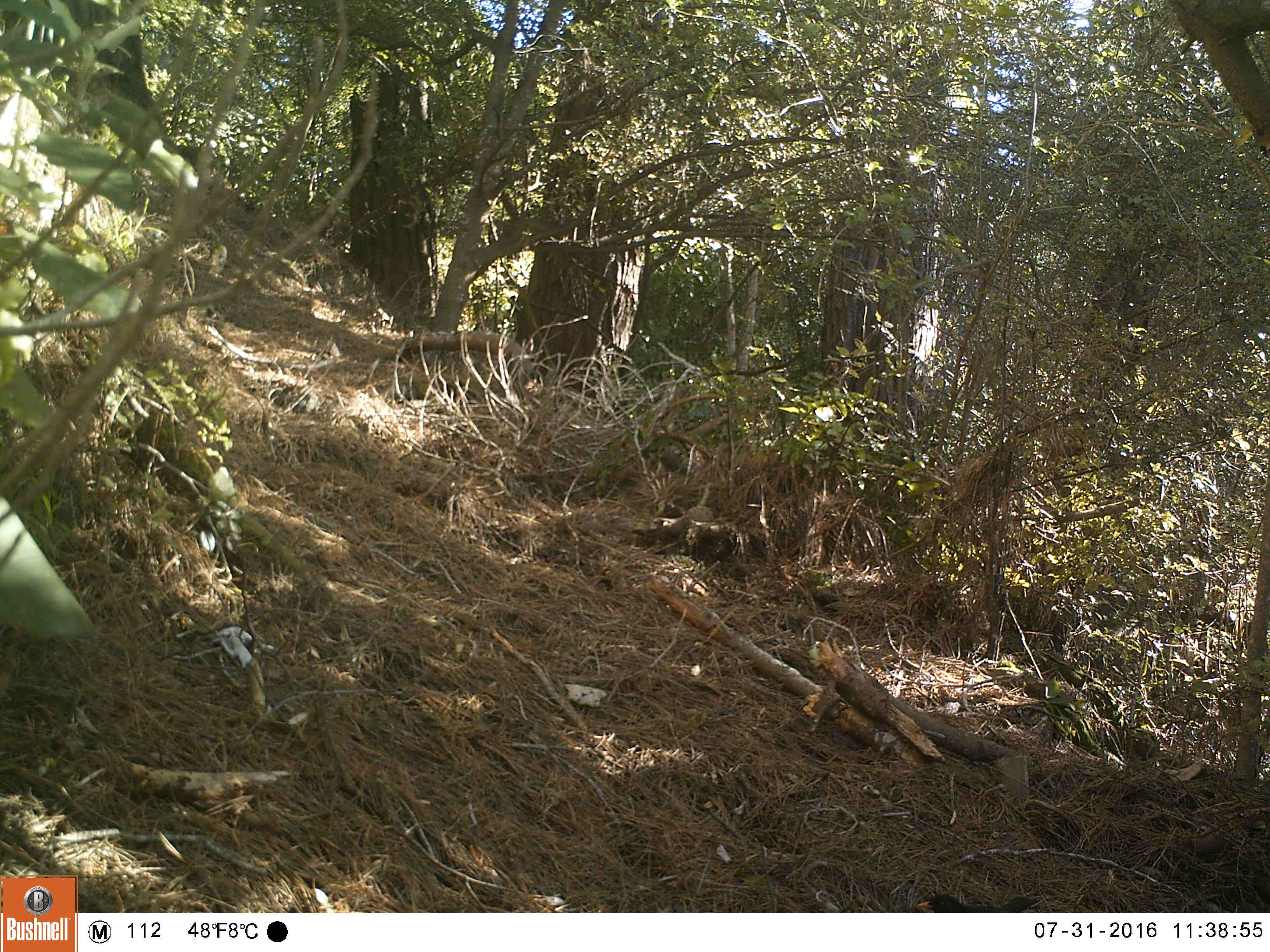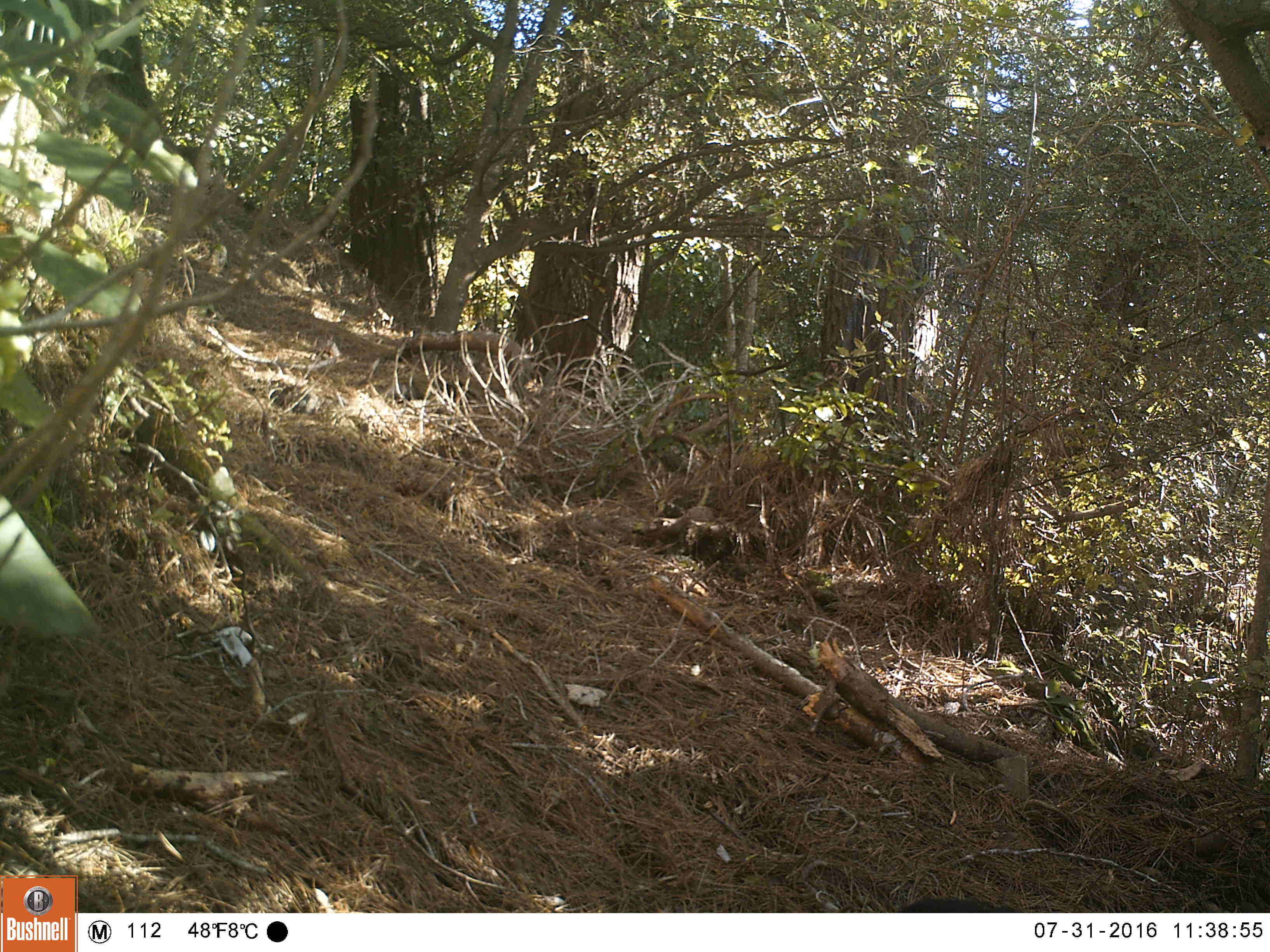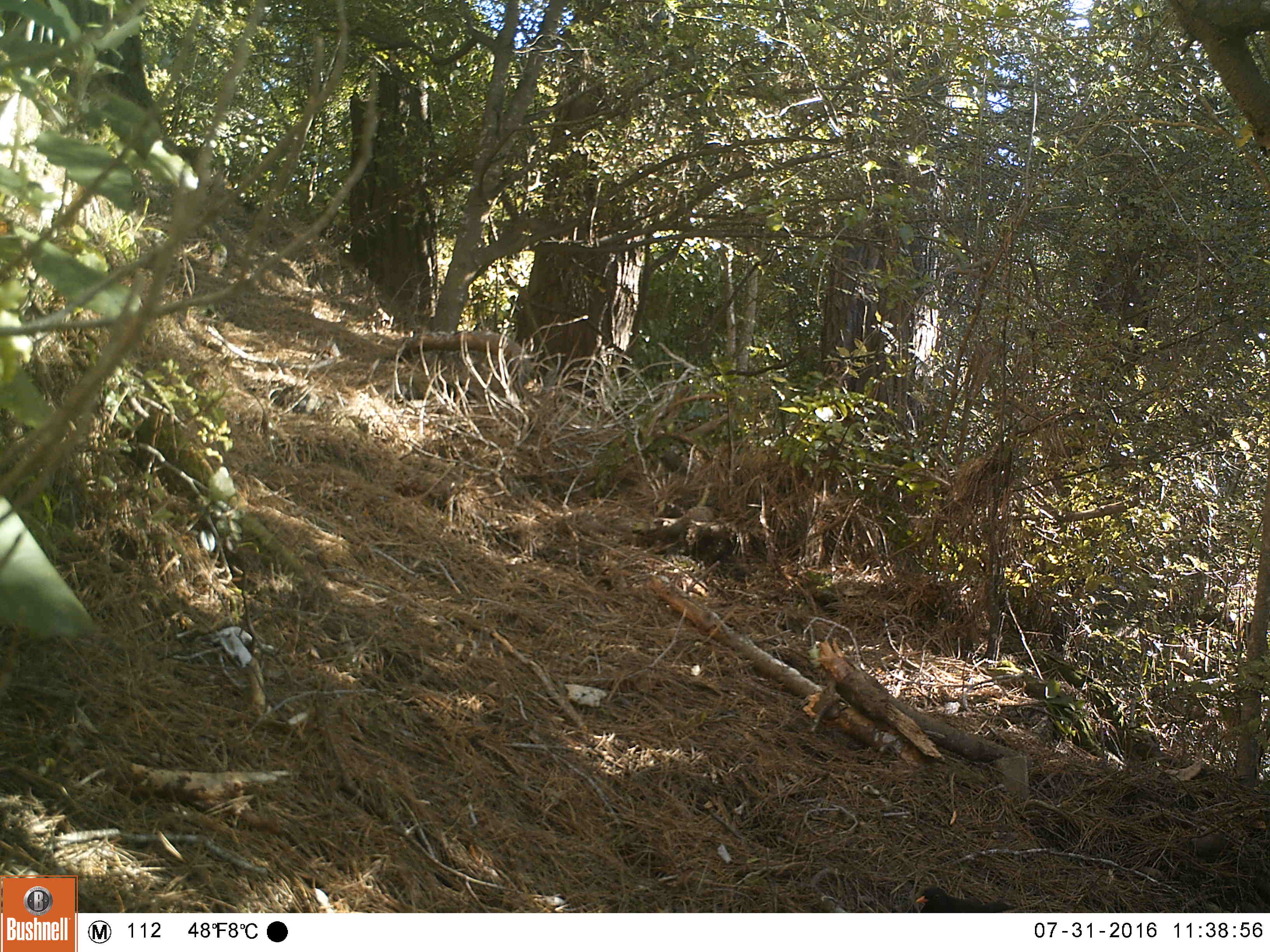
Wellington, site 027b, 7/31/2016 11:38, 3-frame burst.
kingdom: Animalia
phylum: Chordata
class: Aves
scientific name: Aves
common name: bird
Bird (Aves).